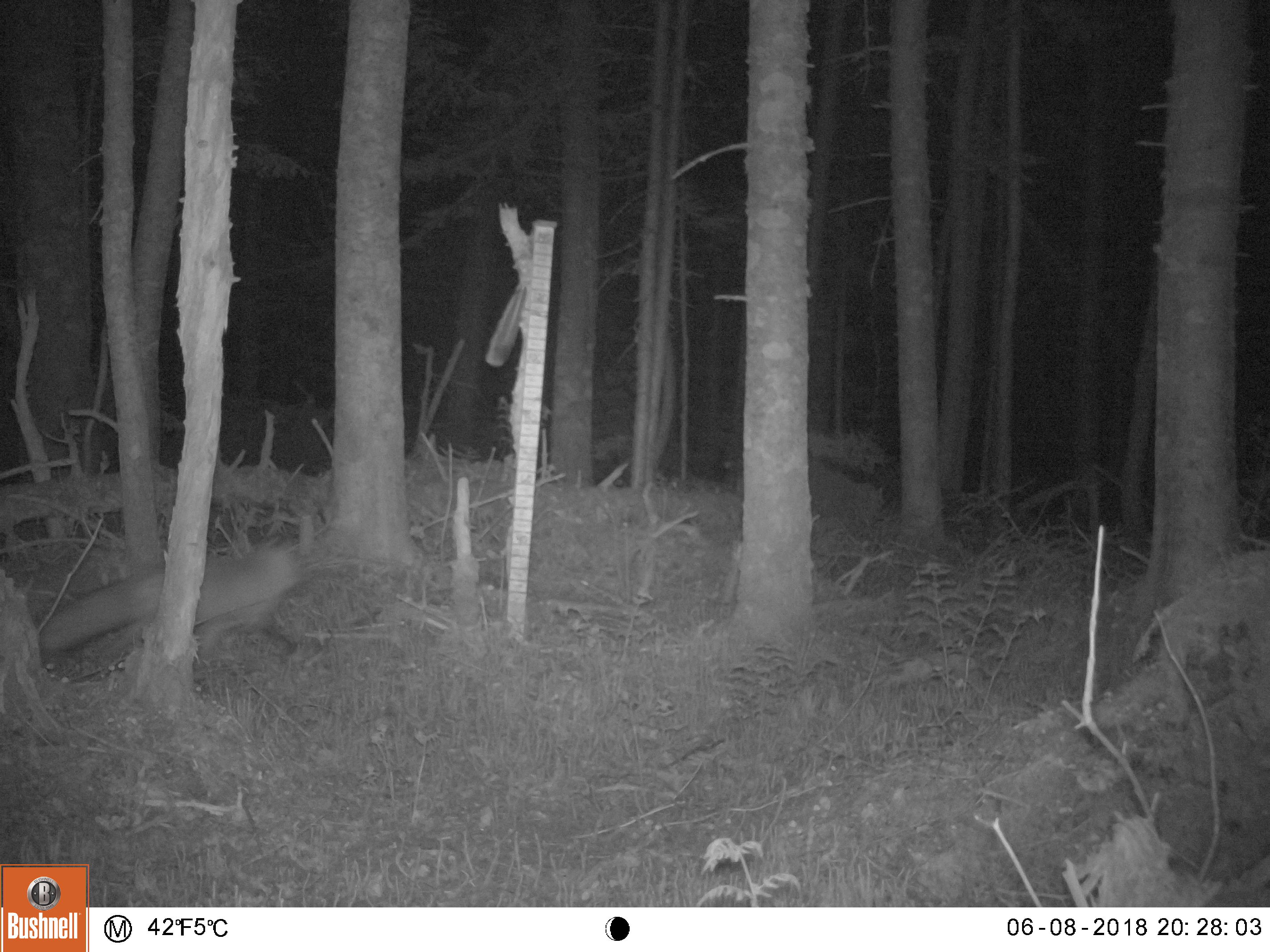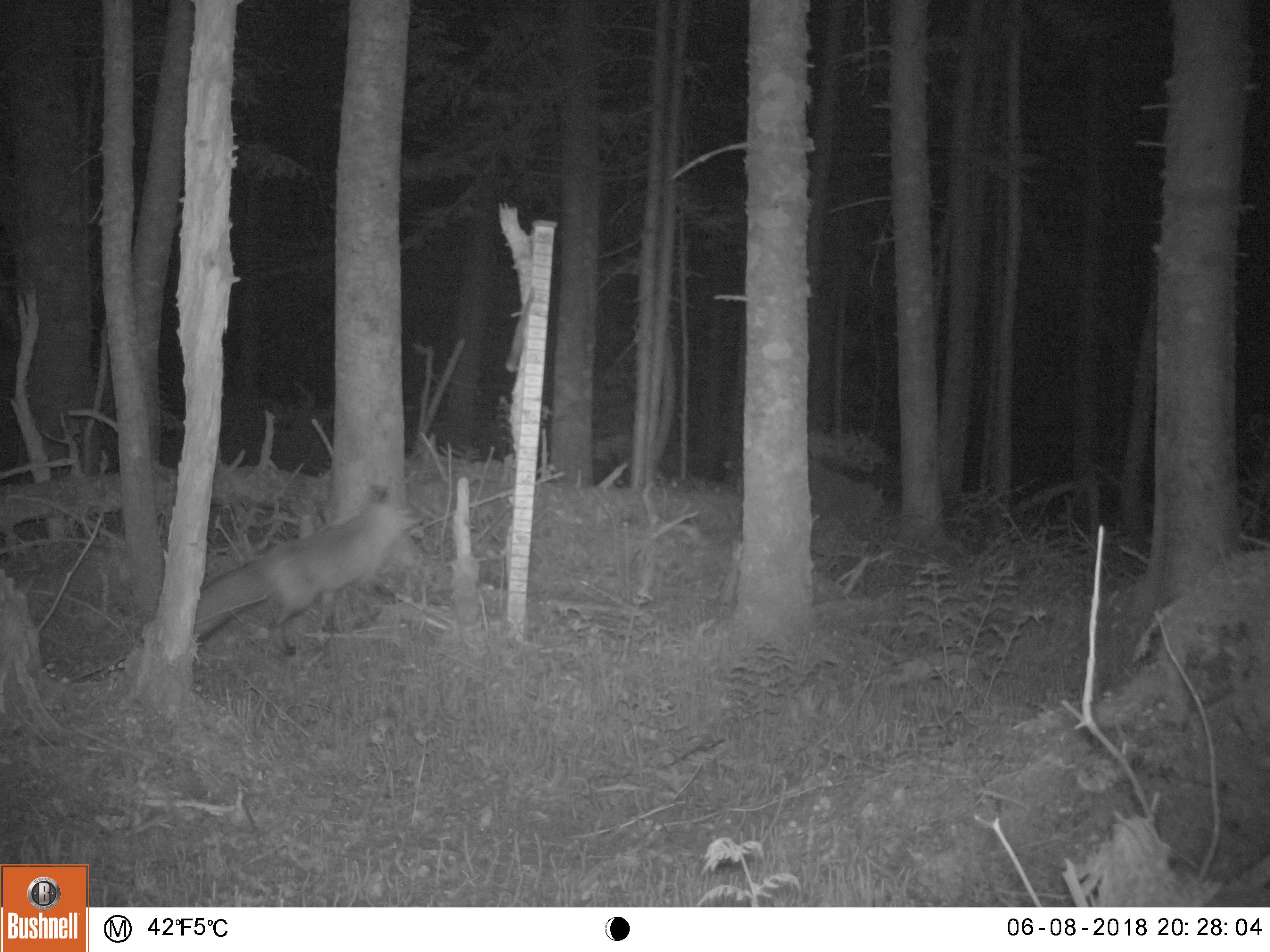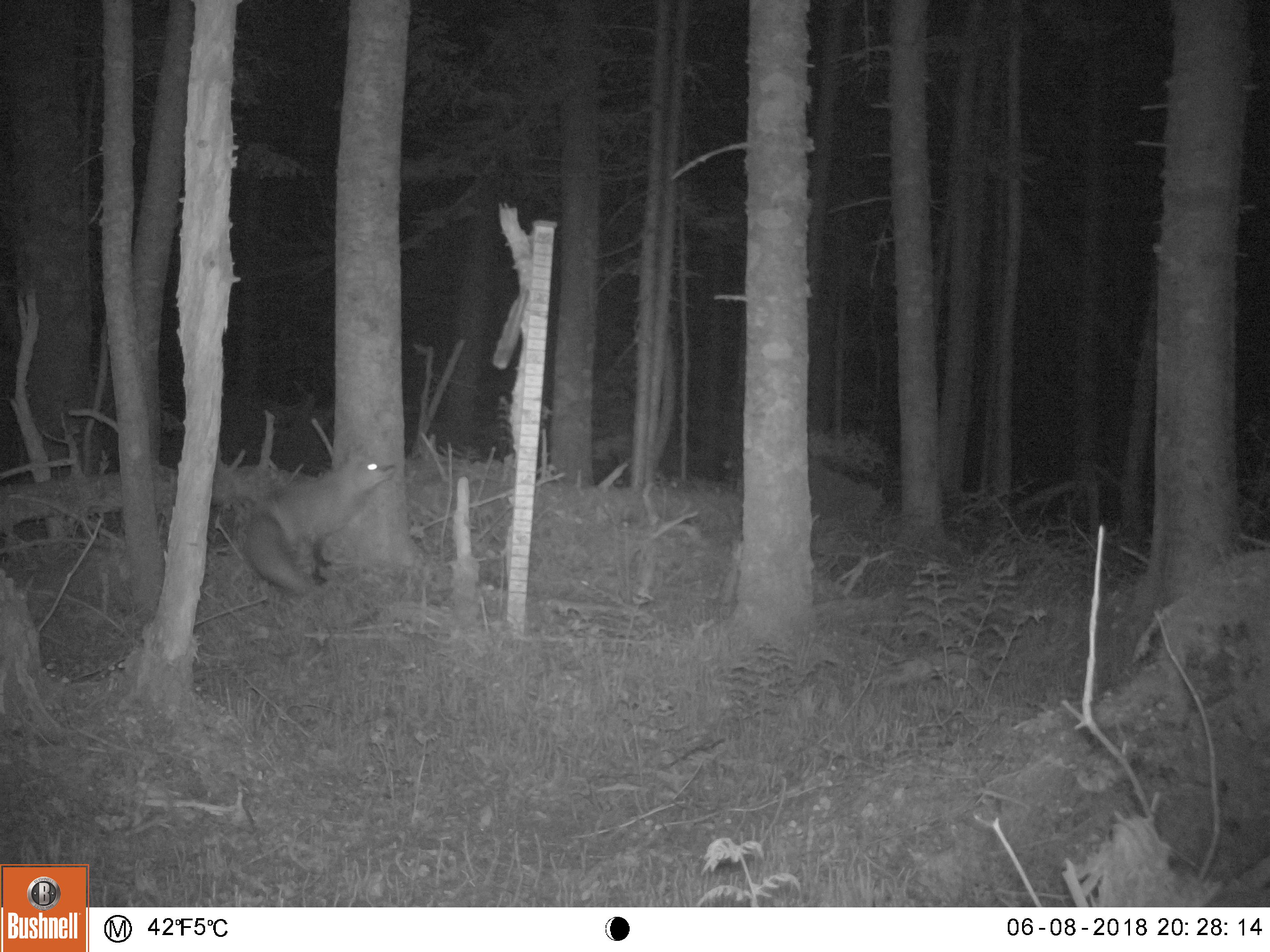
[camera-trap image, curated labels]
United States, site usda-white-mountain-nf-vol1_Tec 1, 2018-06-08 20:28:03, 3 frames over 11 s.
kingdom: Animalia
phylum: Chordata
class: Mammalia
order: Carnivora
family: Canidae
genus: Vulpes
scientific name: Vulpes vulpes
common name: red fox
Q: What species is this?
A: Red fox (Vulpes vulpes).